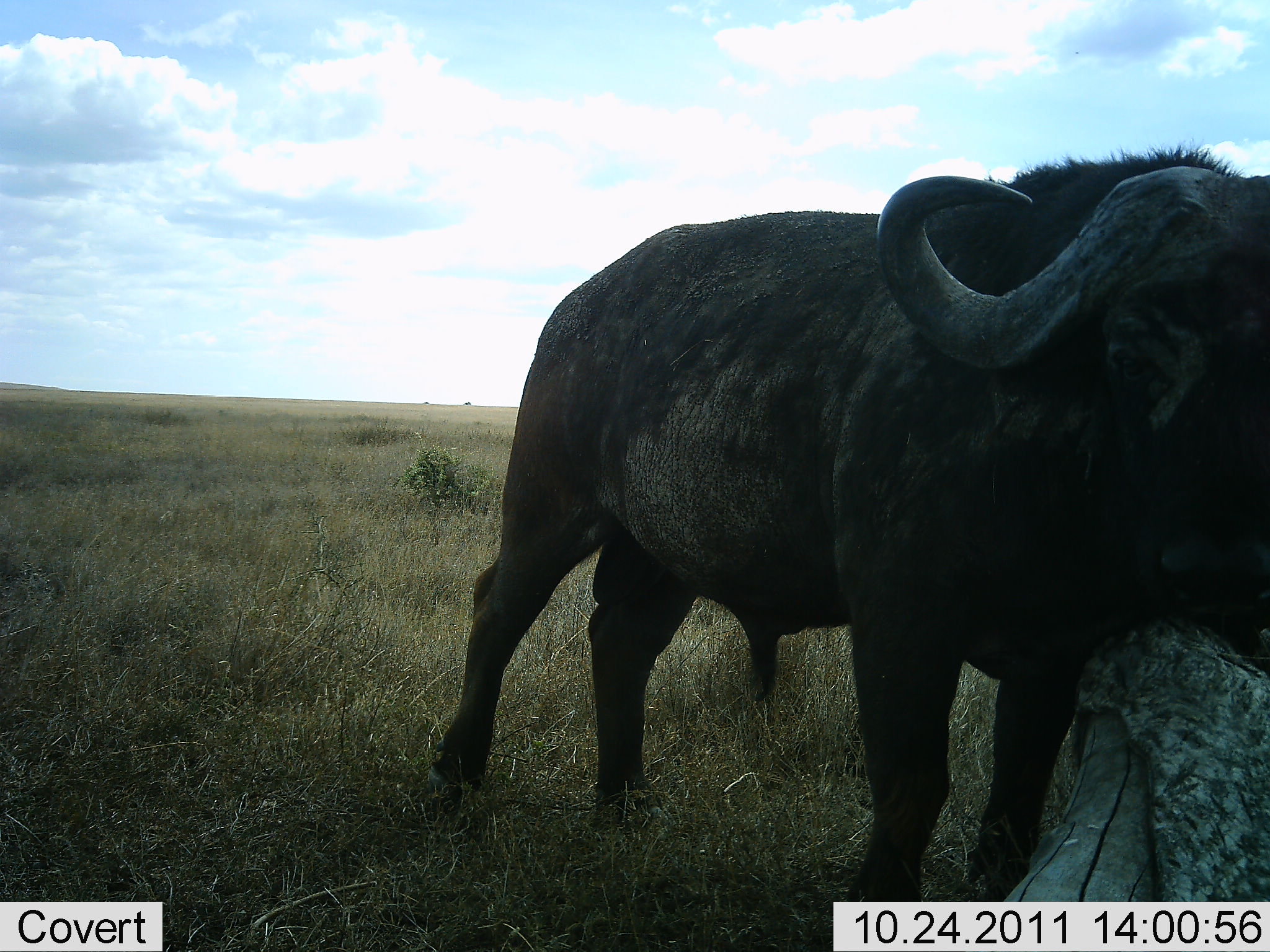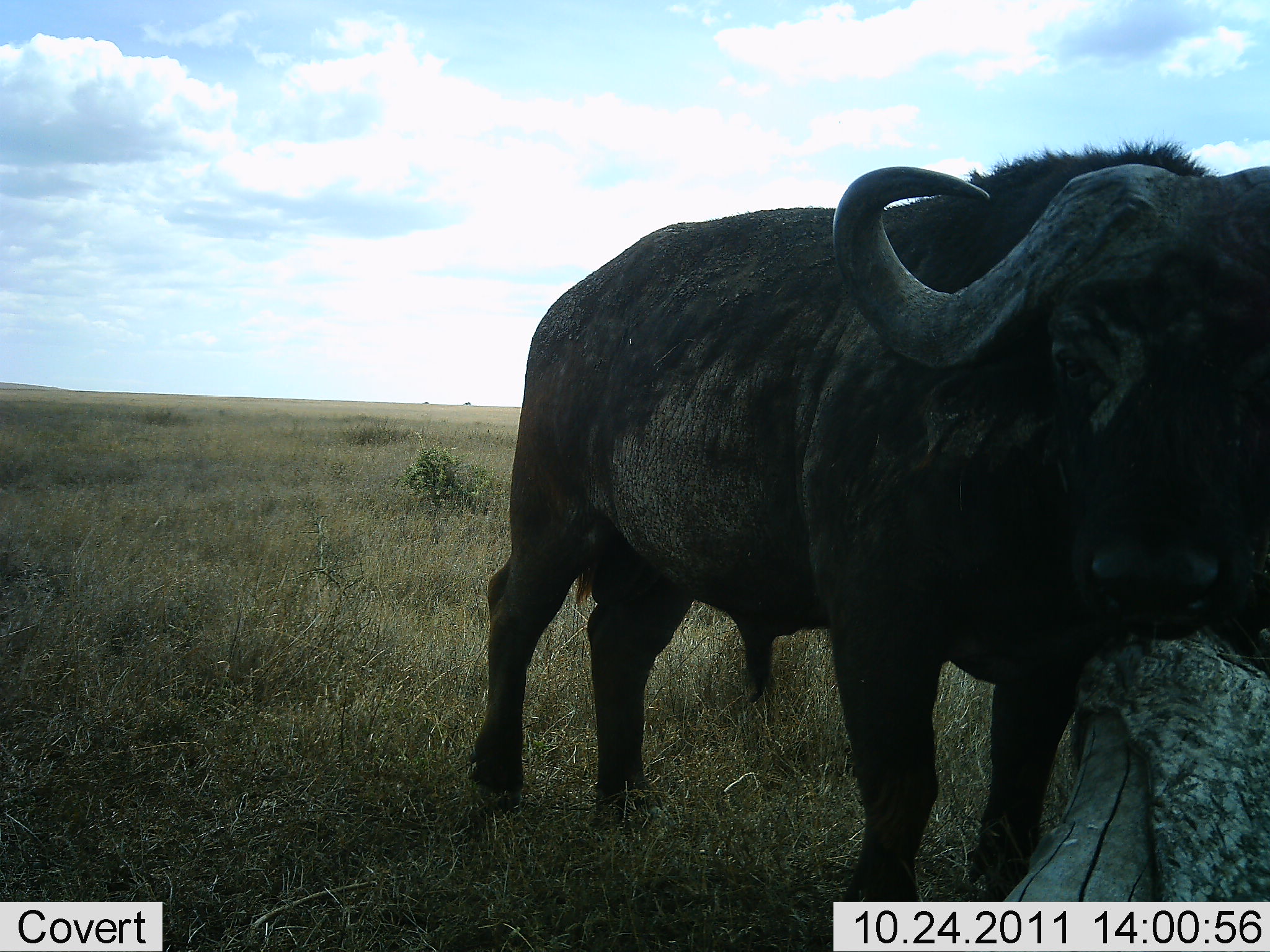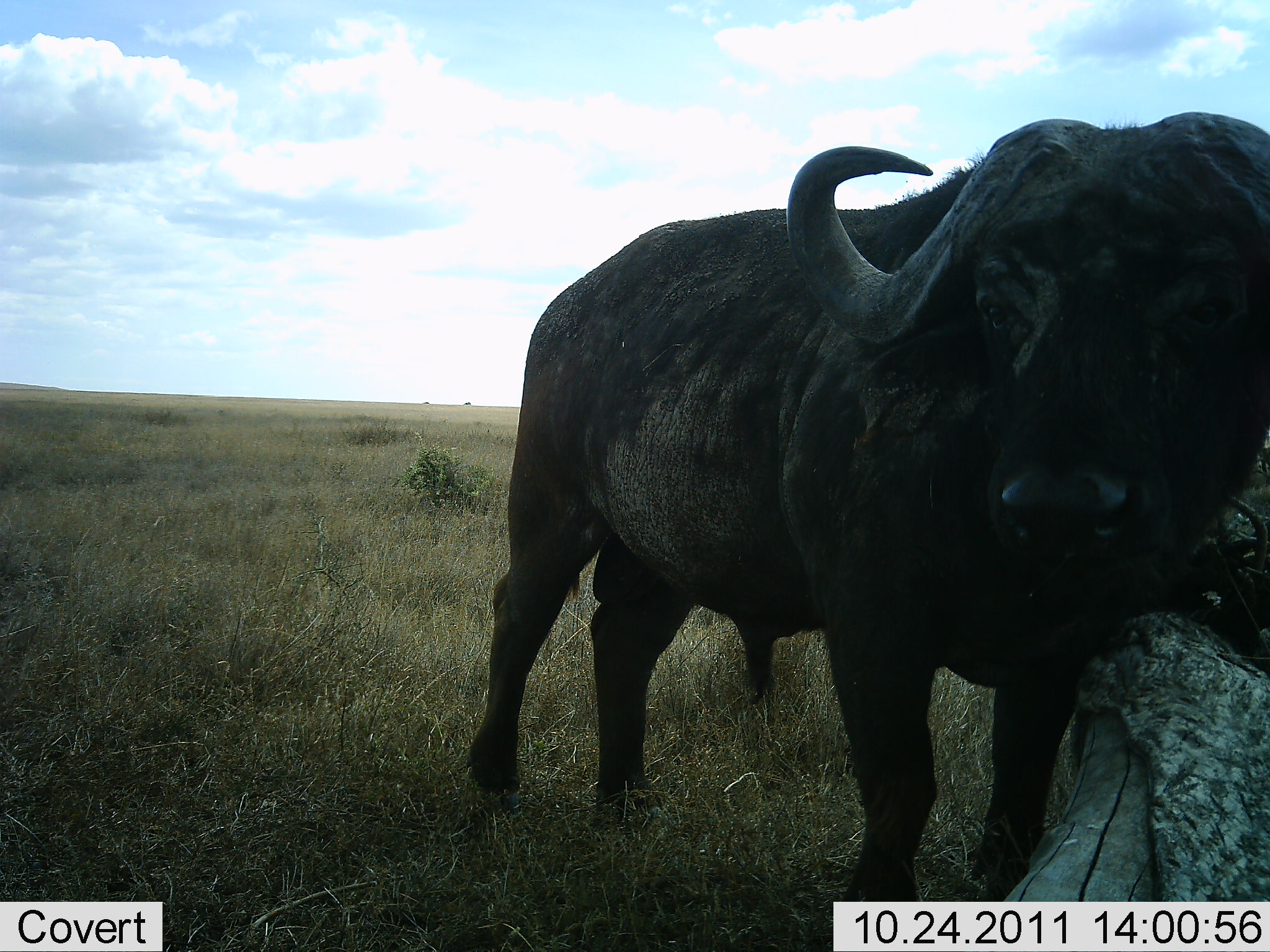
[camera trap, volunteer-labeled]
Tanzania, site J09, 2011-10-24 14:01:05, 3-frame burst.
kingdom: Animalia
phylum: Chordata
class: Mammalia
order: Artiodactyla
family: Bovidae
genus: Syncerus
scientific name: Syncerus caffer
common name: cape buffalo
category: buffalo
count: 1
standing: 83%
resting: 0%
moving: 17%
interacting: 17%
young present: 0%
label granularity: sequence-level